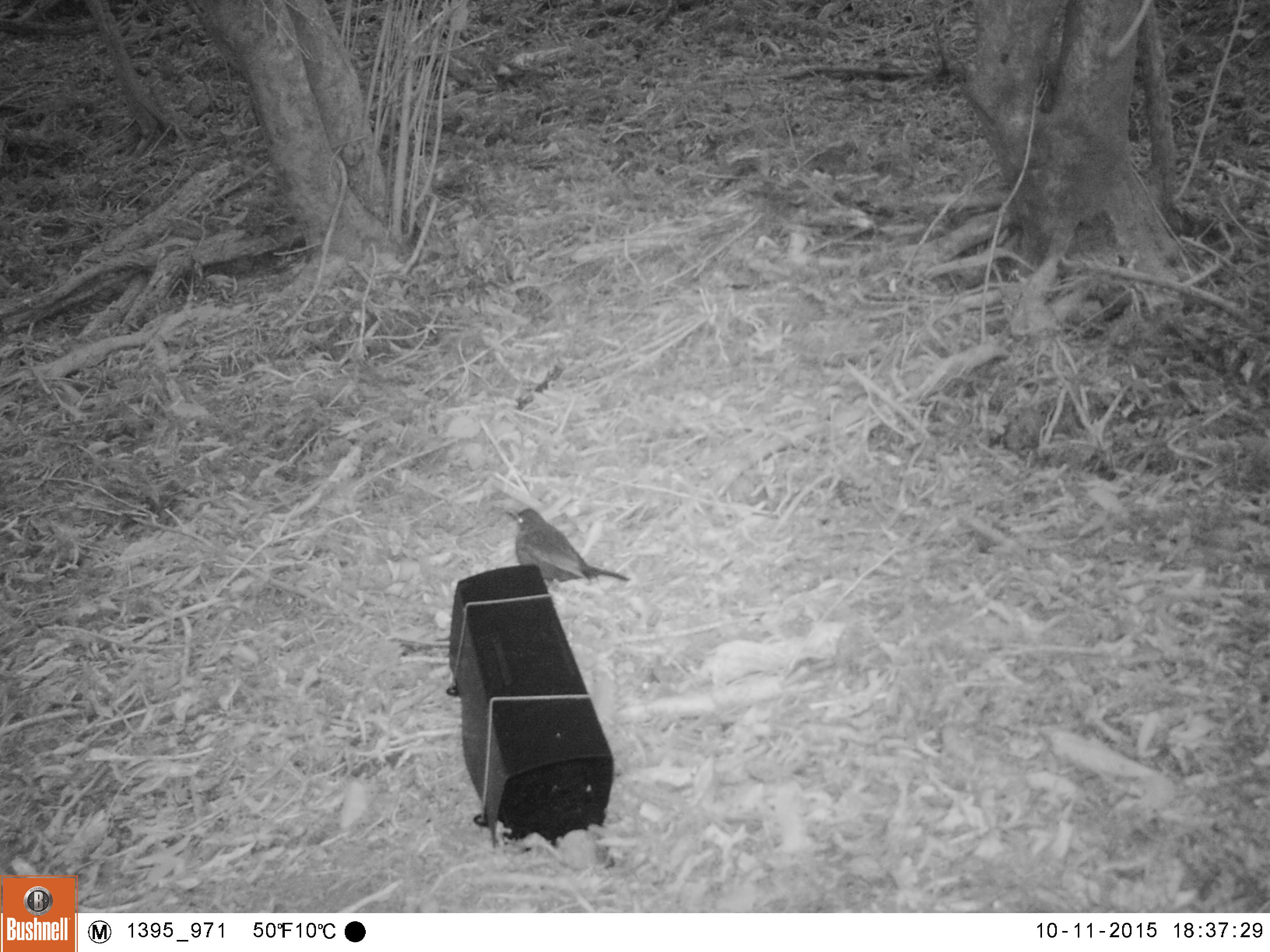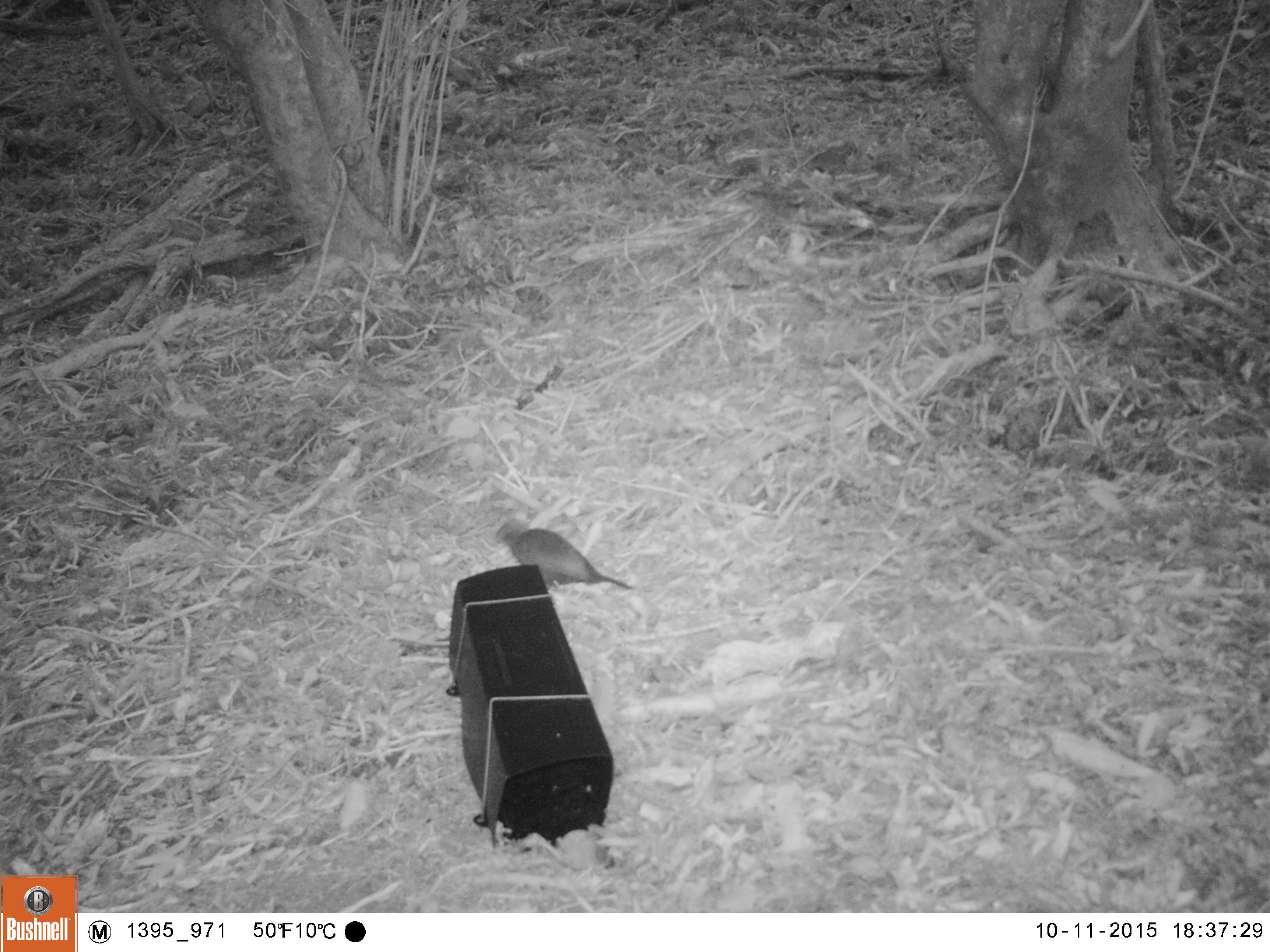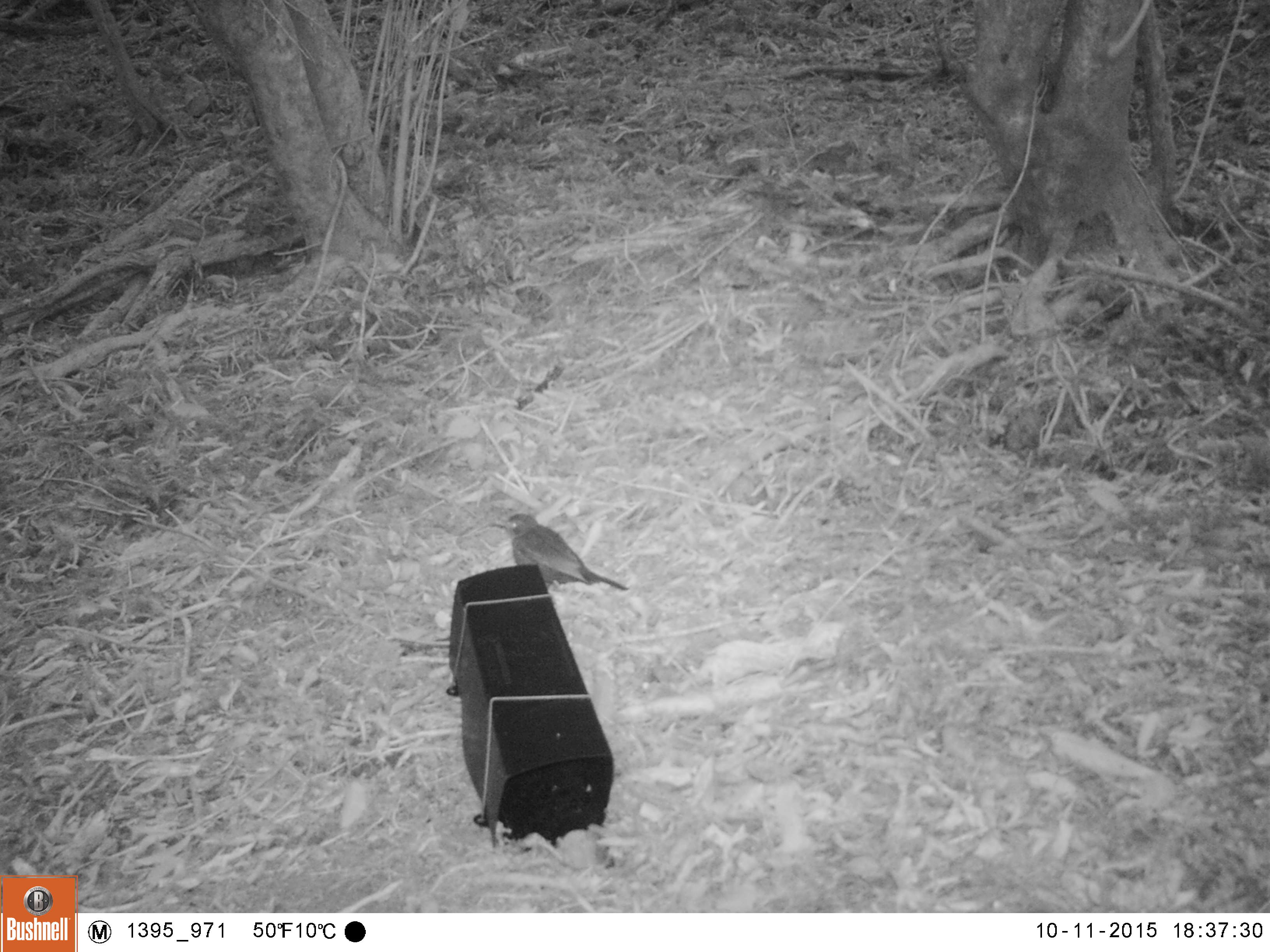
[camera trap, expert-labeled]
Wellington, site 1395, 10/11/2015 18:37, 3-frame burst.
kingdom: Animalia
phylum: Chordata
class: Aves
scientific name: Aves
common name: bird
Bird (Aves).